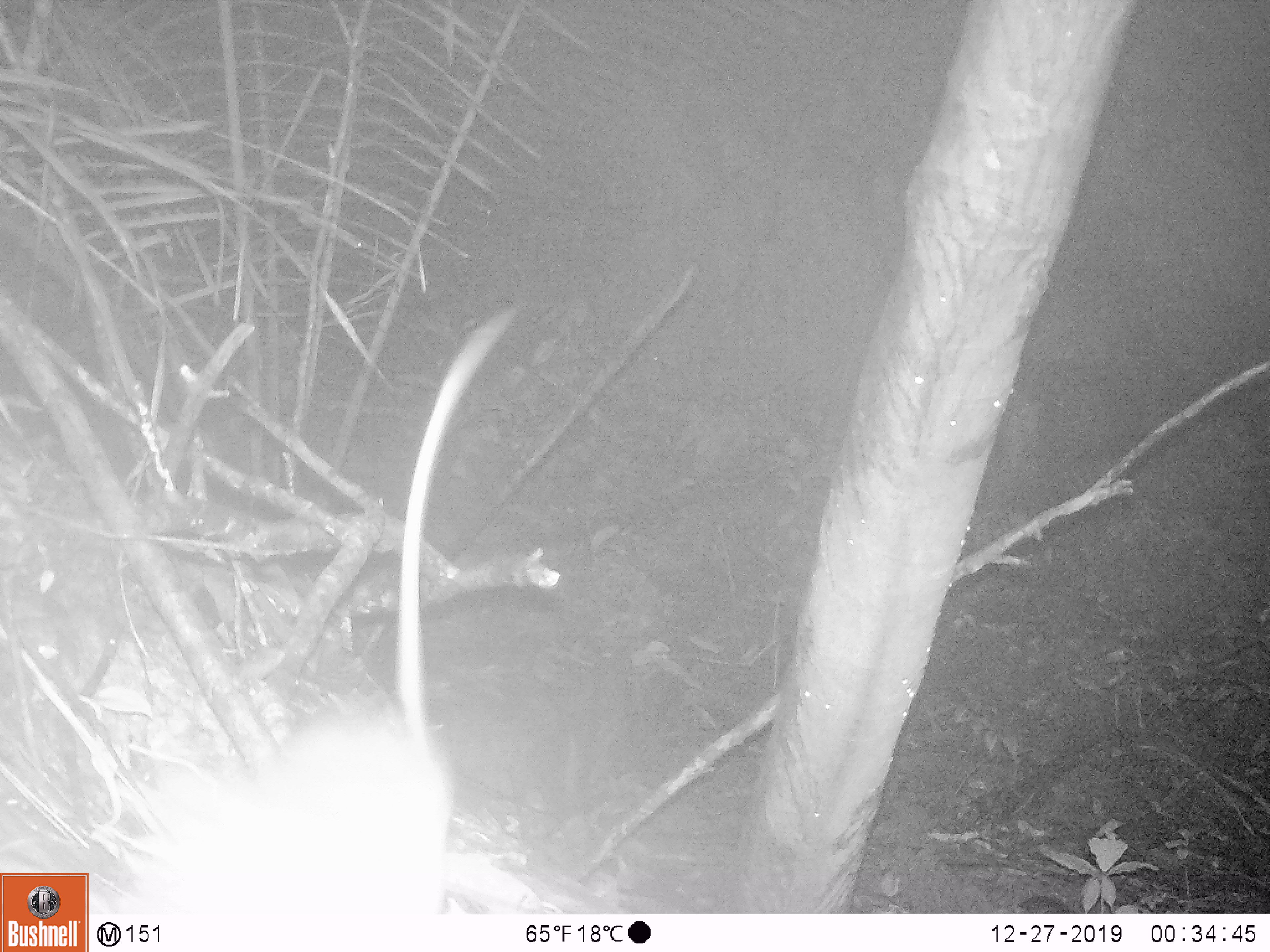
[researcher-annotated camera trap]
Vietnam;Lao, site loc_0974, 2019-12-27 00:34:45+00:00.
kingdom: Animalia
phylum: Chordata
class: Mammalia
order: Rodentia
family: Muridae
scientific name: Muridae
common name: old-world mice and rats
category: unidentified murid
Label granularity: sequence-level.